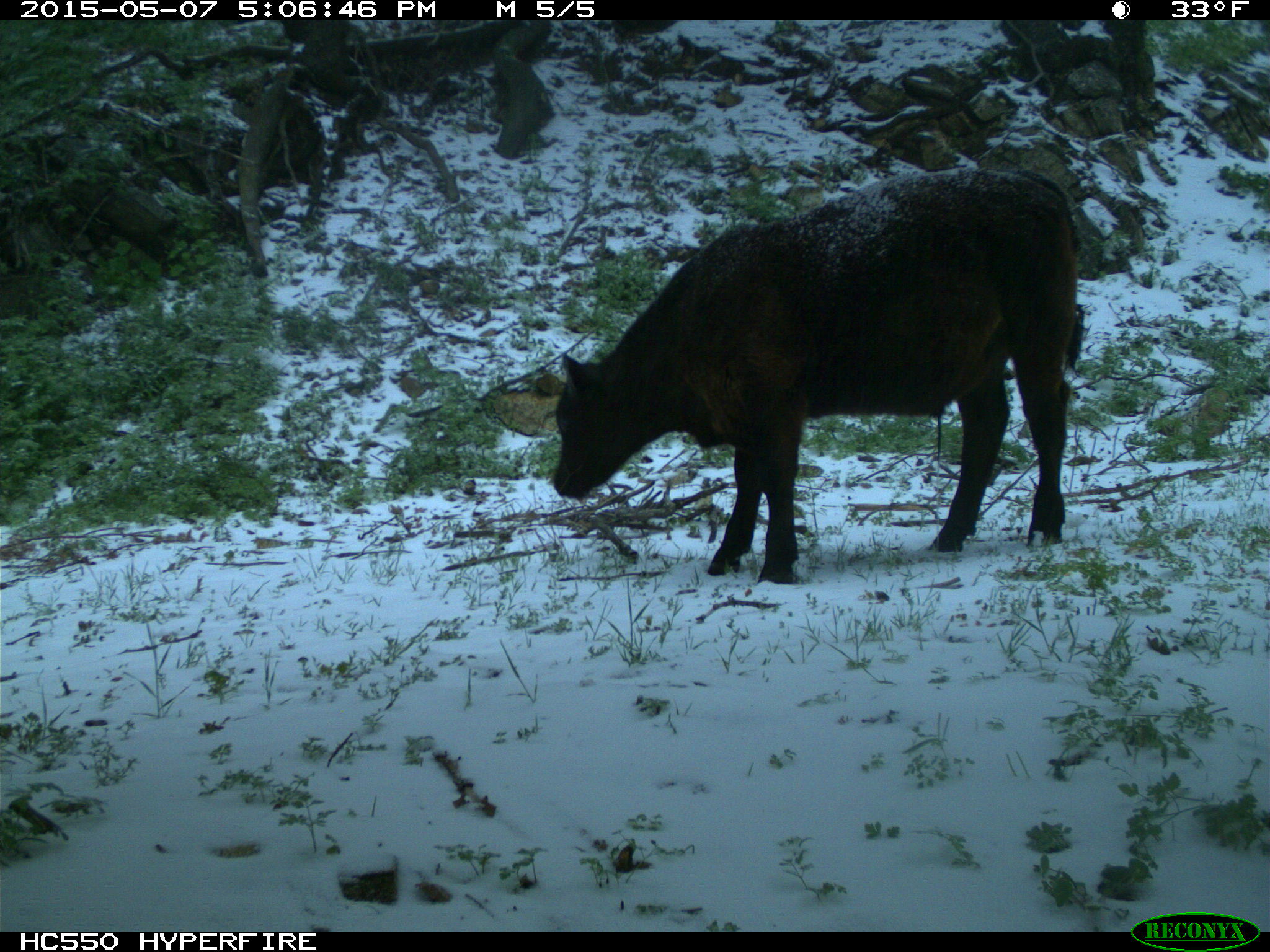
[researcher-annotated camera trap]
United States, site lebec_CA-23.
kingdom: Animalia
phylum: Chordata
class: Mammalia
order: Artiodactyla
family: Bovidae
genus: Bos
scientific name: Bos taurus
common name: domestic cow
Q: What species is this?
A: Bos taurus (domestic cow).